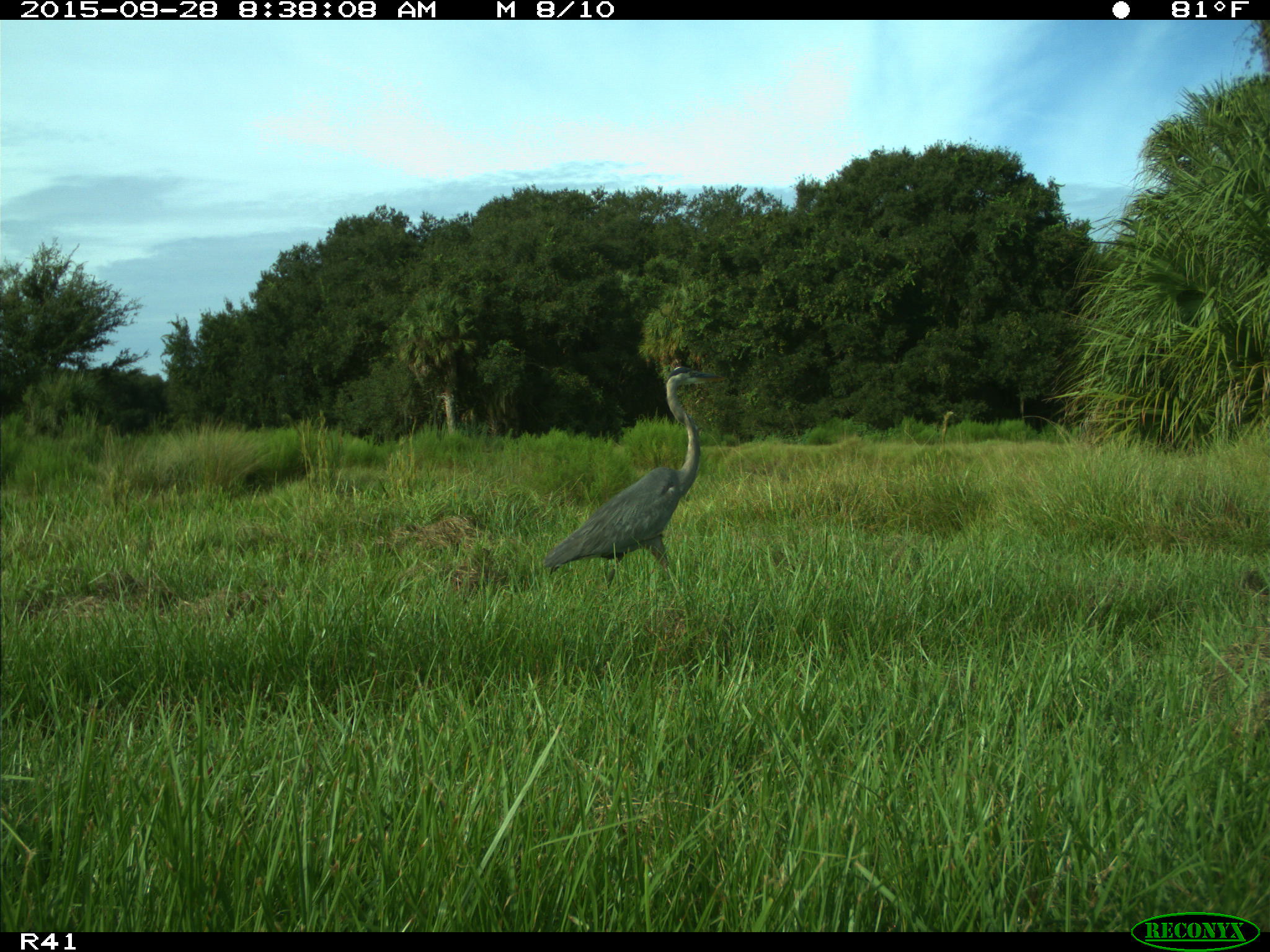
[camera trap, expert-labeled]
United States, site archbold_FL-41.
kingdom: Animalia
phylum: Chordata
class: Aves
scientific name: Aves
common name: birds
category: unidentified bird